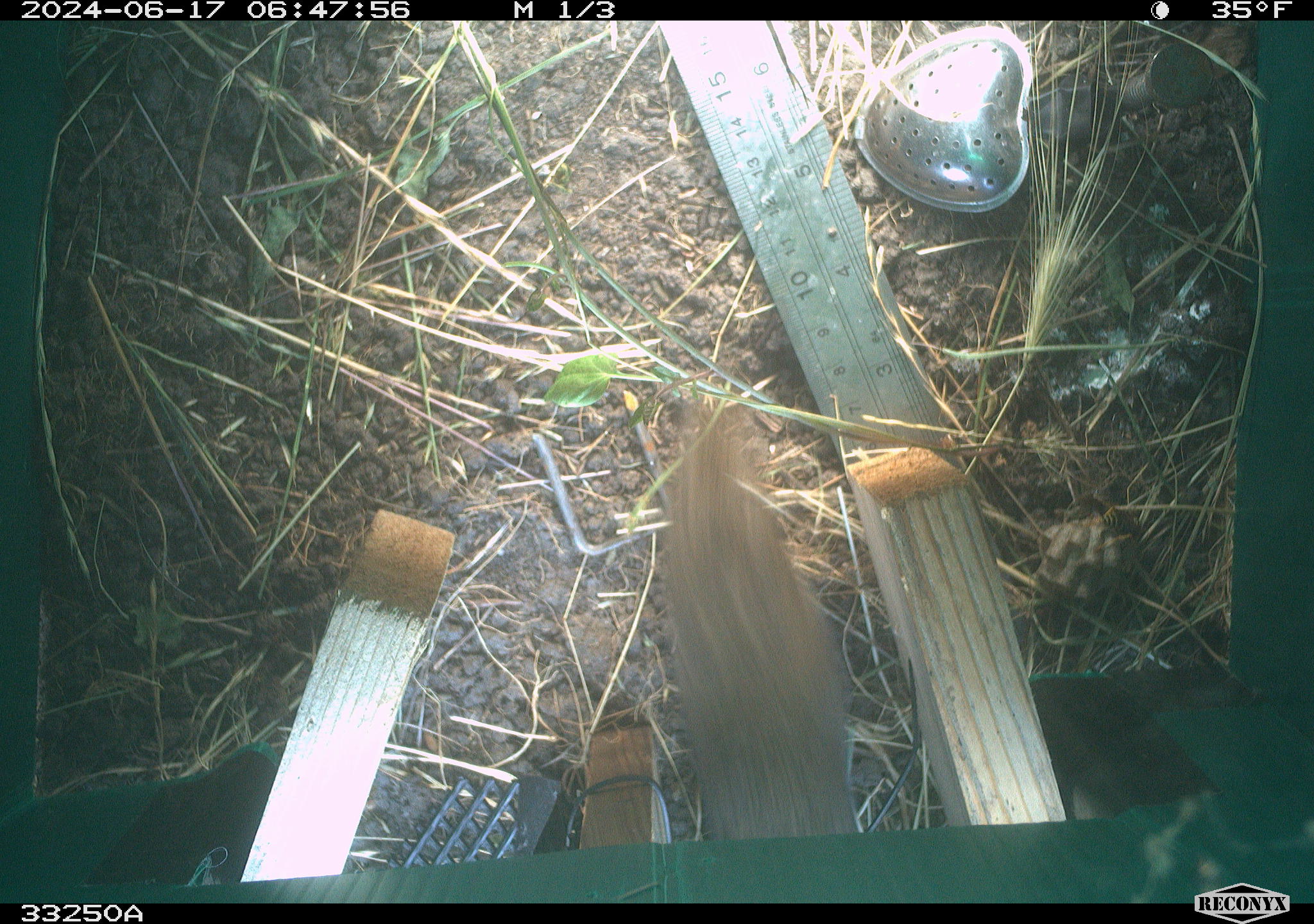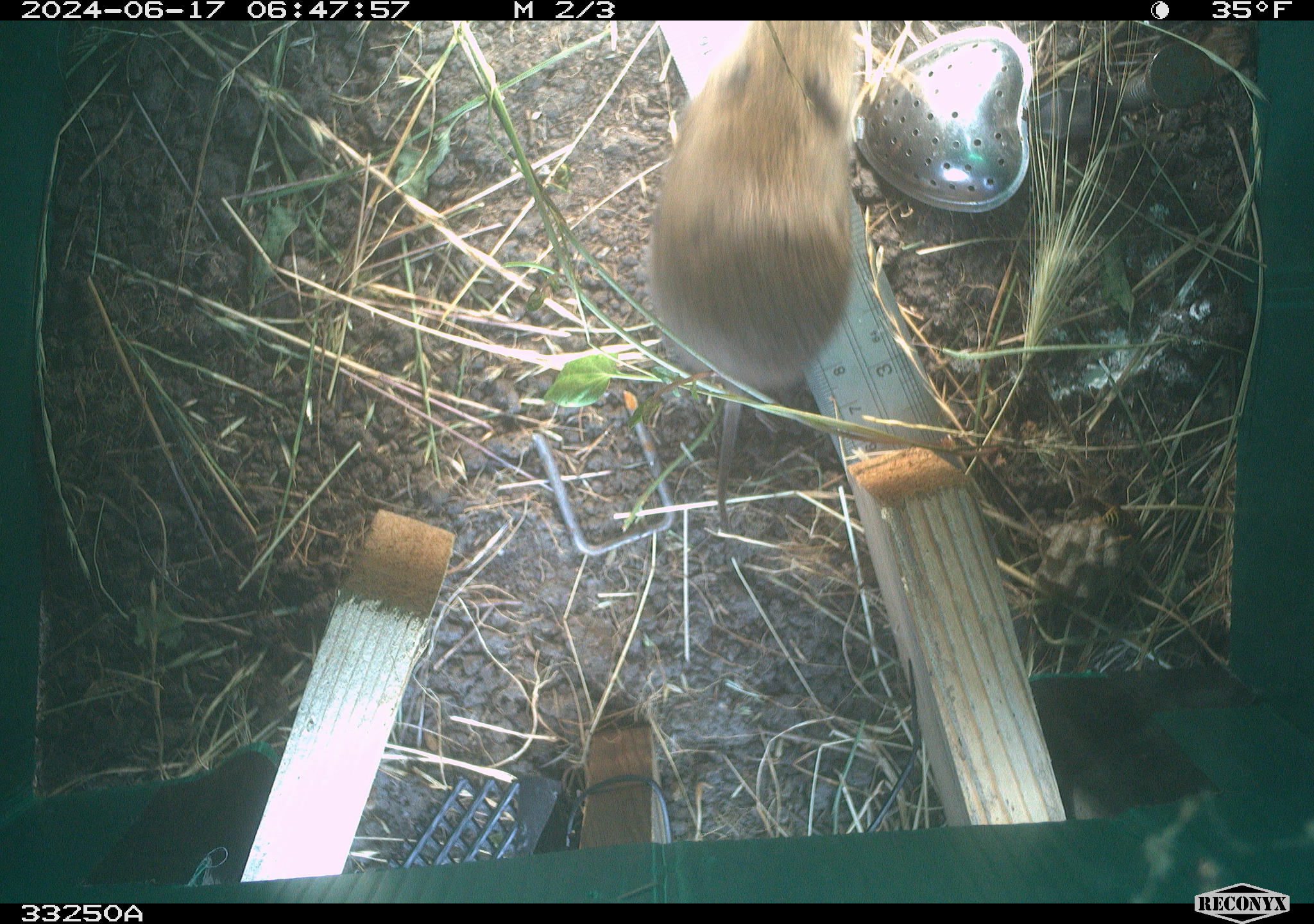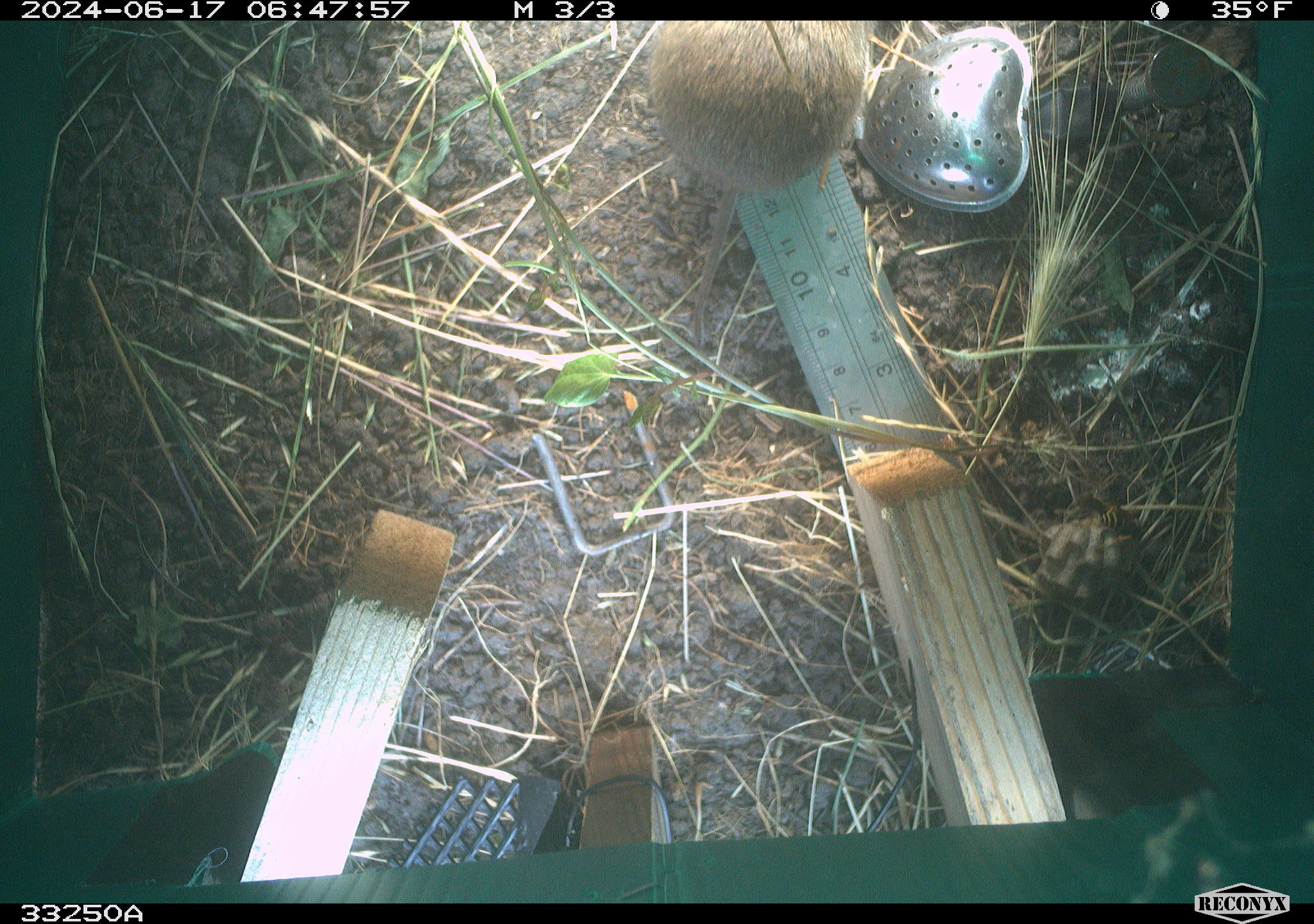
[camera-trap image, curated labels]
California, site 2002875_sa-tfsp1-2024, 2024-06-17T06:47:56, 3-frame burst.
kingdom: Animalia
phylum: Chordata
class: Mammalia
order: Rodentia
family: Cricetidae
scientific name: Arvicolinae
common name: voles, lemmings, and muskrats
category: arvicolinae subfamily